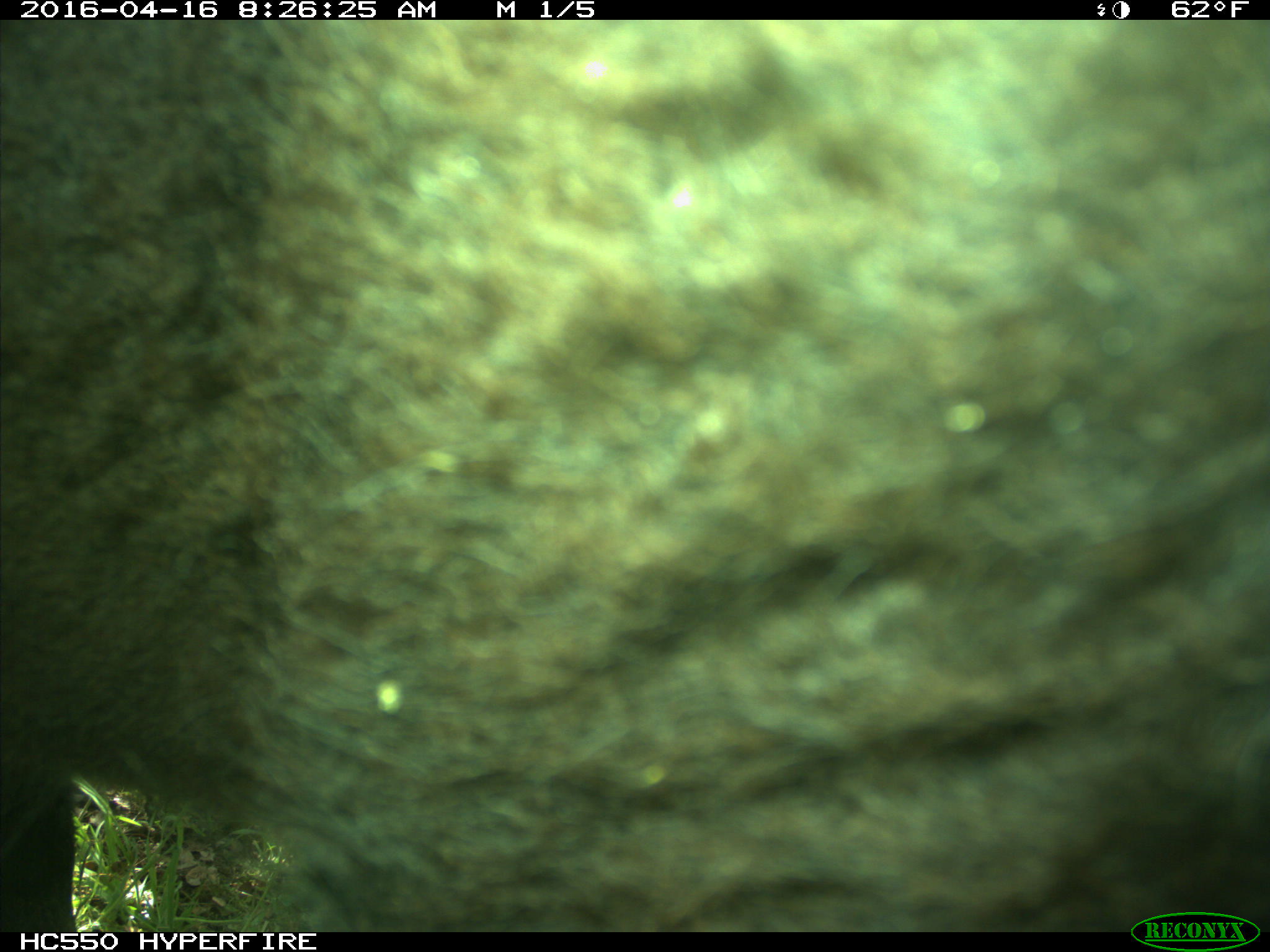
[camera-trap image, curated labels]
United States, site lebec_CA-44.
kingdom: Animalia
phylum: Chordata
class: Mammalia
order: Artiodactyla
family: Bovidae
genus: Bos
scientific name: Bos taurus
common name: domestic cow